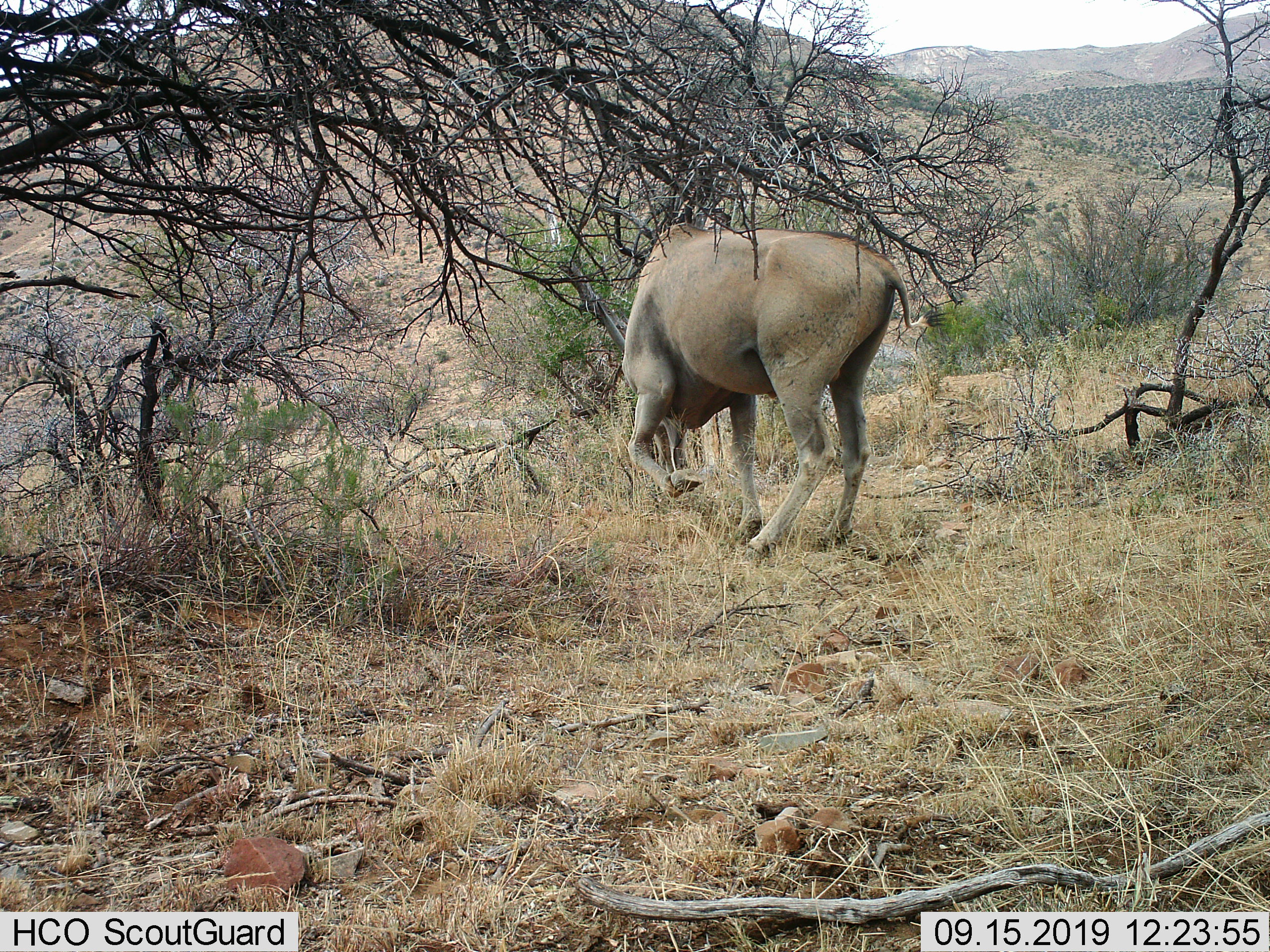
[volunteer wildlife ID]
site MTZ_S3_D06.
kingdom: Animalia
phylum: Chordata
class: Mammalia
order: Artiodactyla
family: Bovidae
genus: Tragelaphus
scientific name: Tragelaphus oryx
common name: eland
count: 1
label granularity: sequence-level